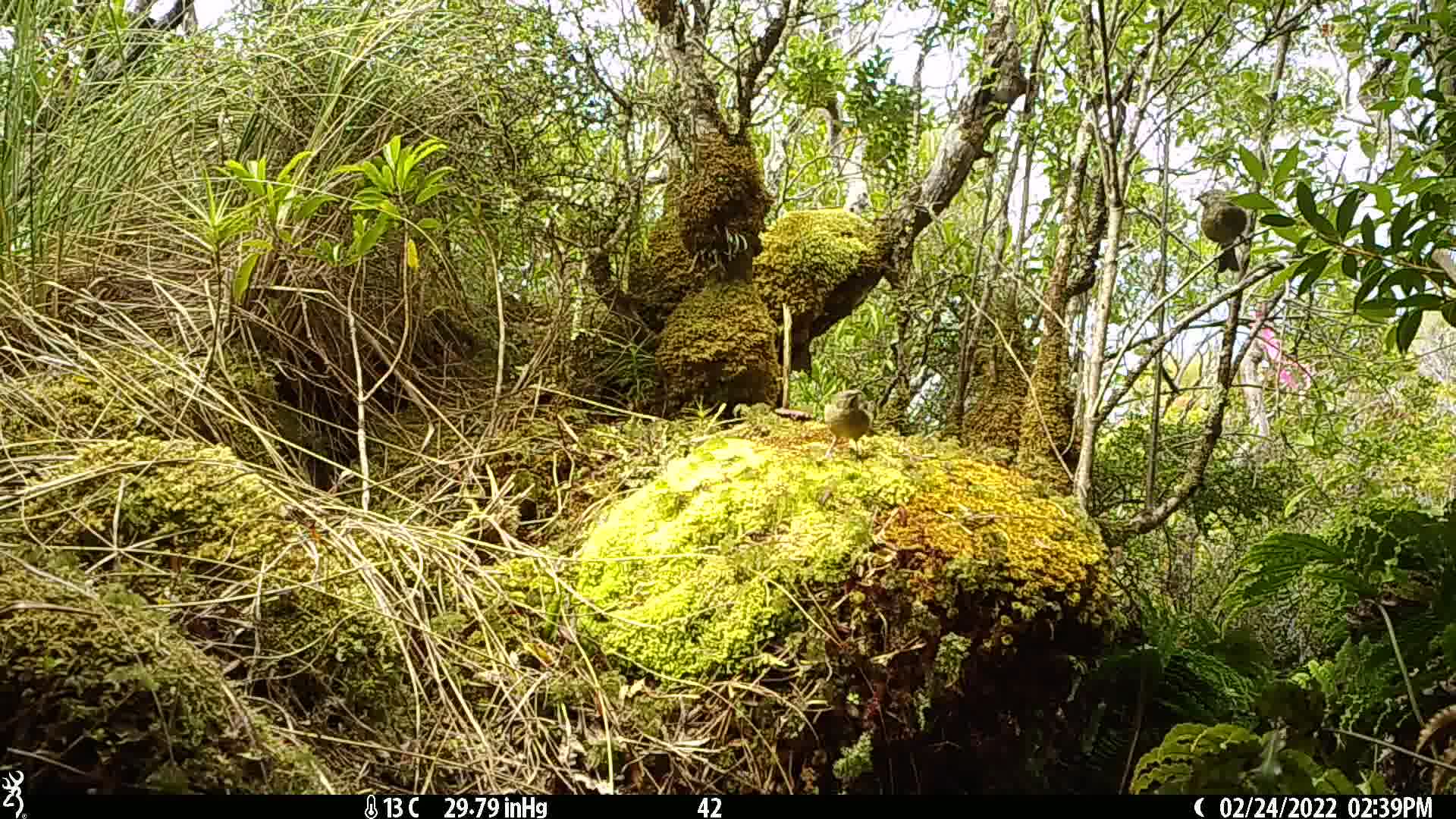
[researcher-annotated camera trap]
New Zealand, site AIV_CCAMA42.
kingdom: Animalia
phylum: Chordata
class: Aves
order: Passeriformes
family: Meliphagidae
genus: Anthornis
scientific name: Anthornis melanura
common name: new zealand bellbird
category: bellbird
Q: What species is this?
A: Bellbird (new zealand bellbird) (Anthornis melanura).